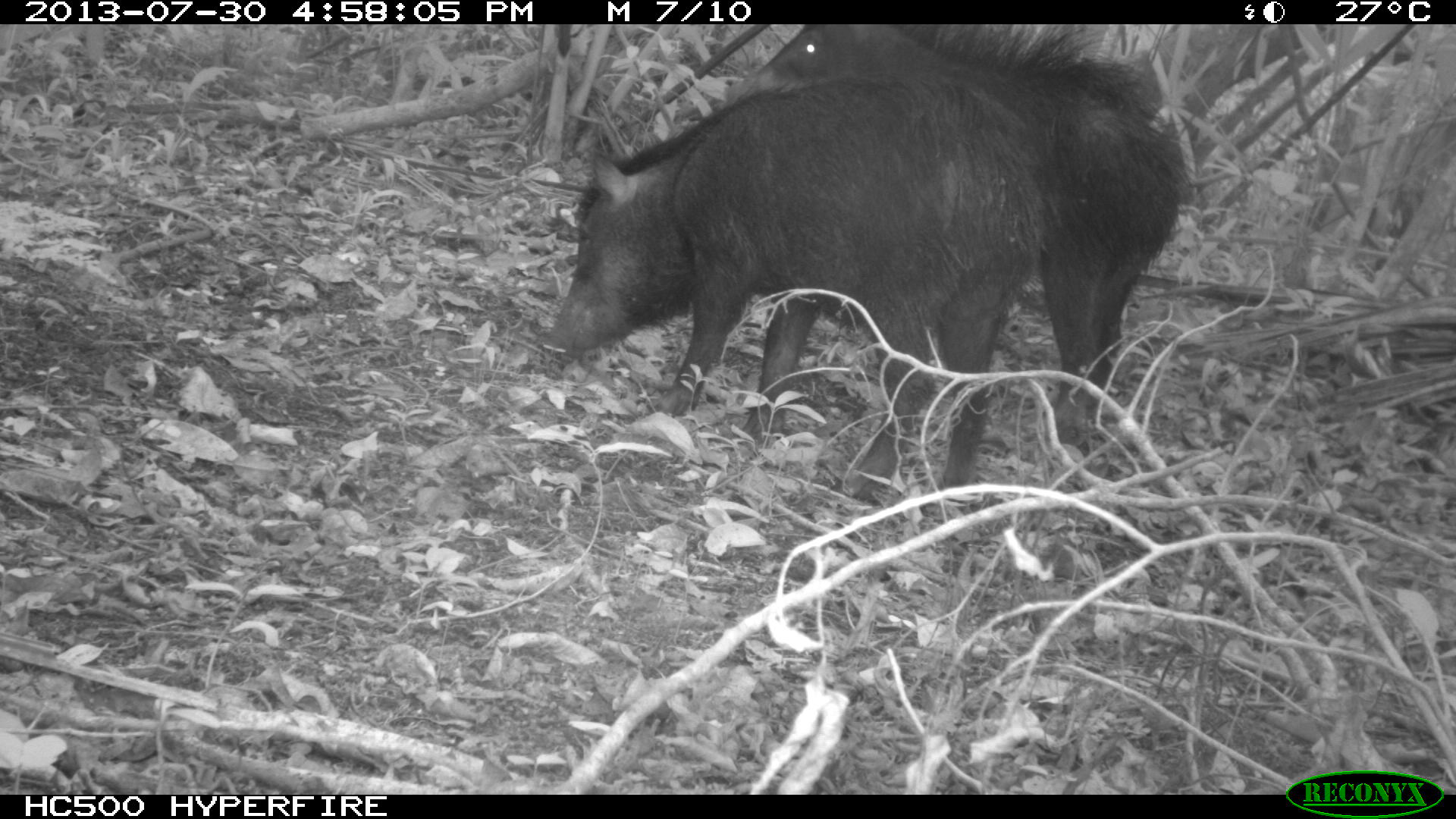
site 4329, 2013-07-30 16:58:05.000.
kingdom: Animalia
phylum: Chordata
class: Mammalia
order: Artiodactyla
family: Tayassuidae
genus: Tayassu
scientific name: Tayassu pecari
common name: white-lipped peccary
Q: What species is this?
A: Tayassu pecari (white-lipped peccary).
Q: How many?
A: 2.